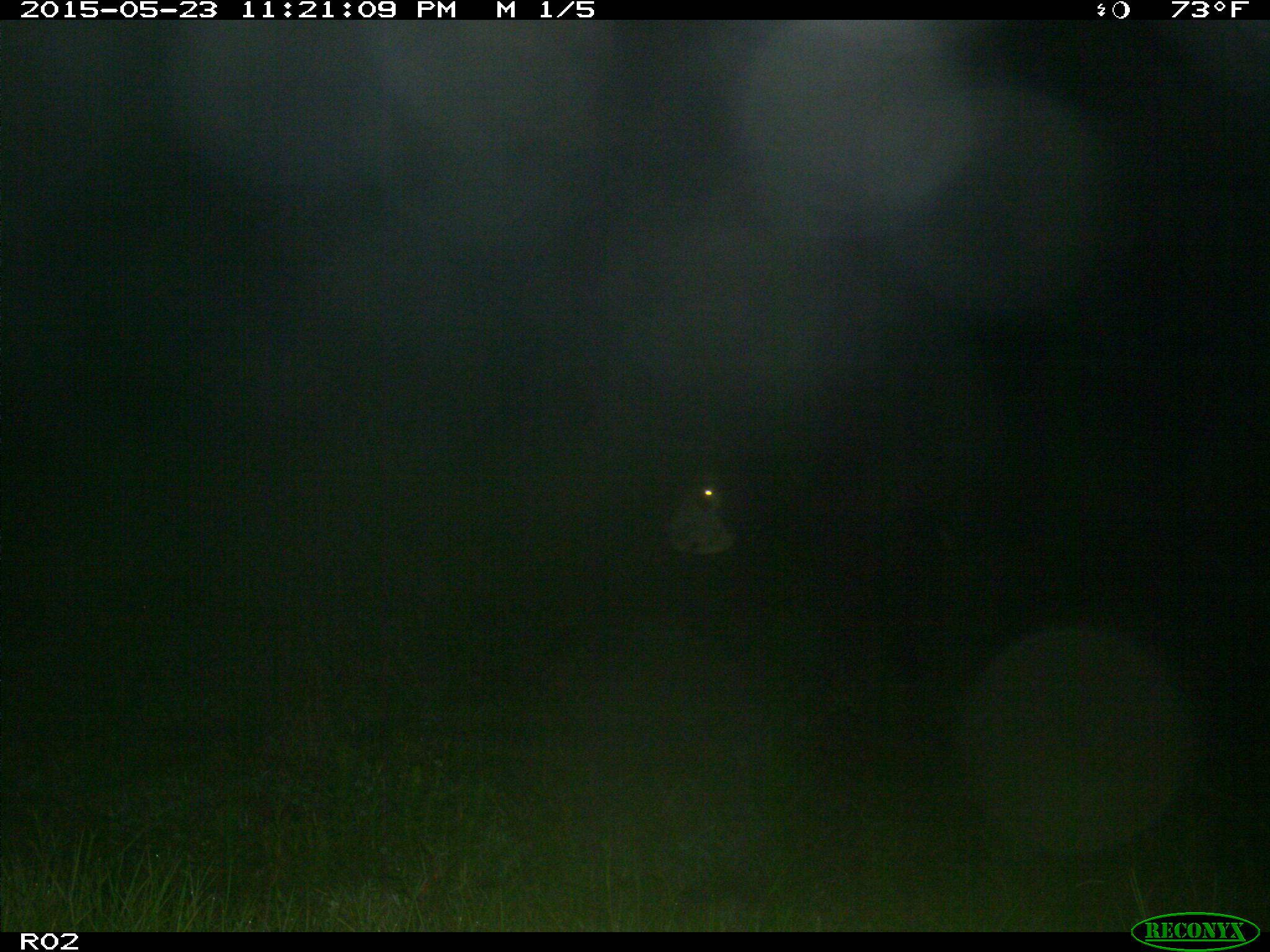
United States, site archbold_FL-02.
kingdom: Animalia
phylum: Chordata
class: Mammalia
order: Artiodactyla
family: Bovidae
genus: Bos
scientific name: Bos taurus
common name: domestic cow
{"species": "Bos taurus (domestic cow)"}